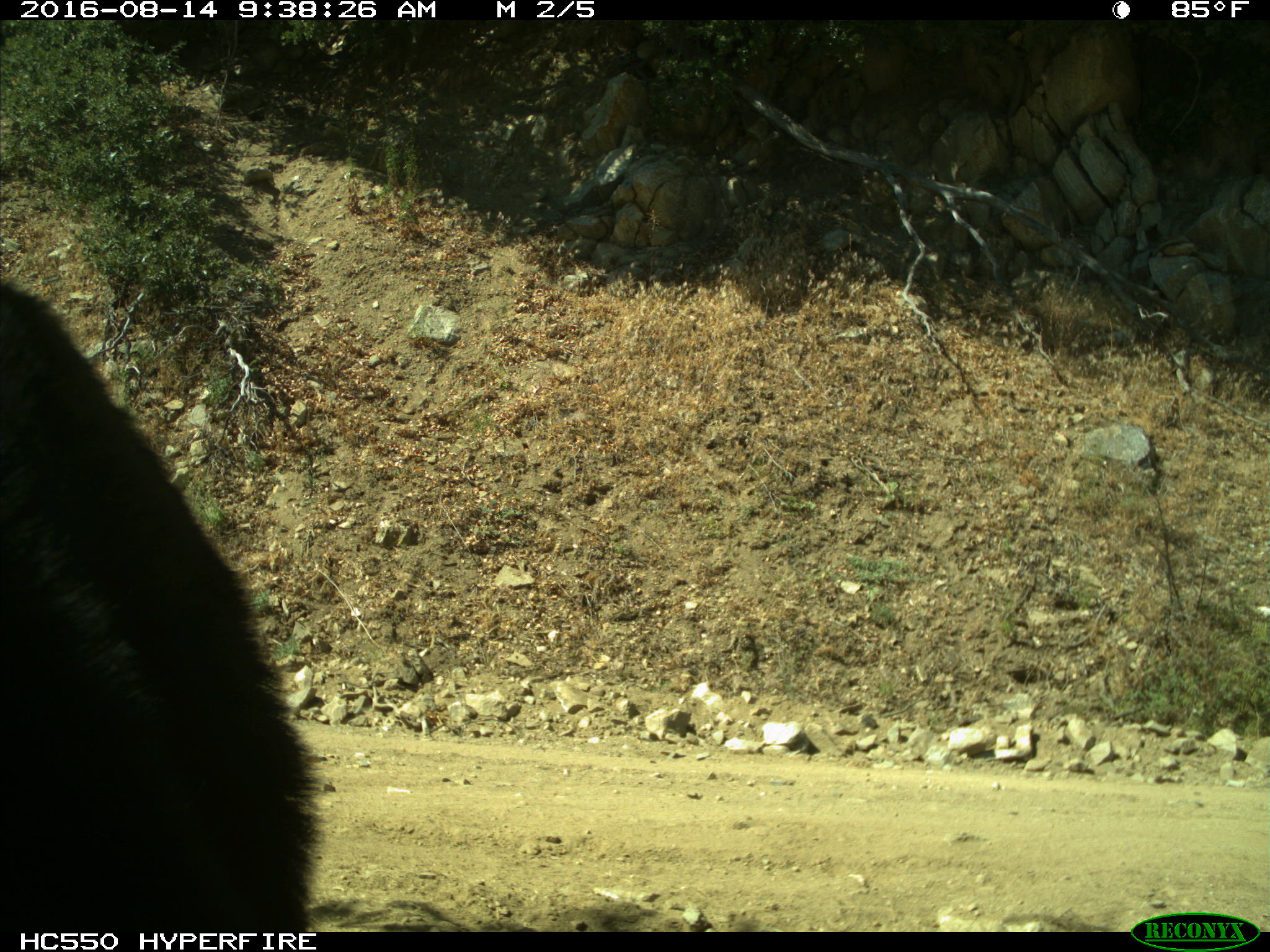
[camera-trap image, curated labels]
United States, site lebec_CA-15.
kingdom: Animalia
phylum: Chordata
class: Mammalia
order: Carnivora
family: Ursidae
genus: Ursus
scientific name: Ursus americanus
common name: american black bear